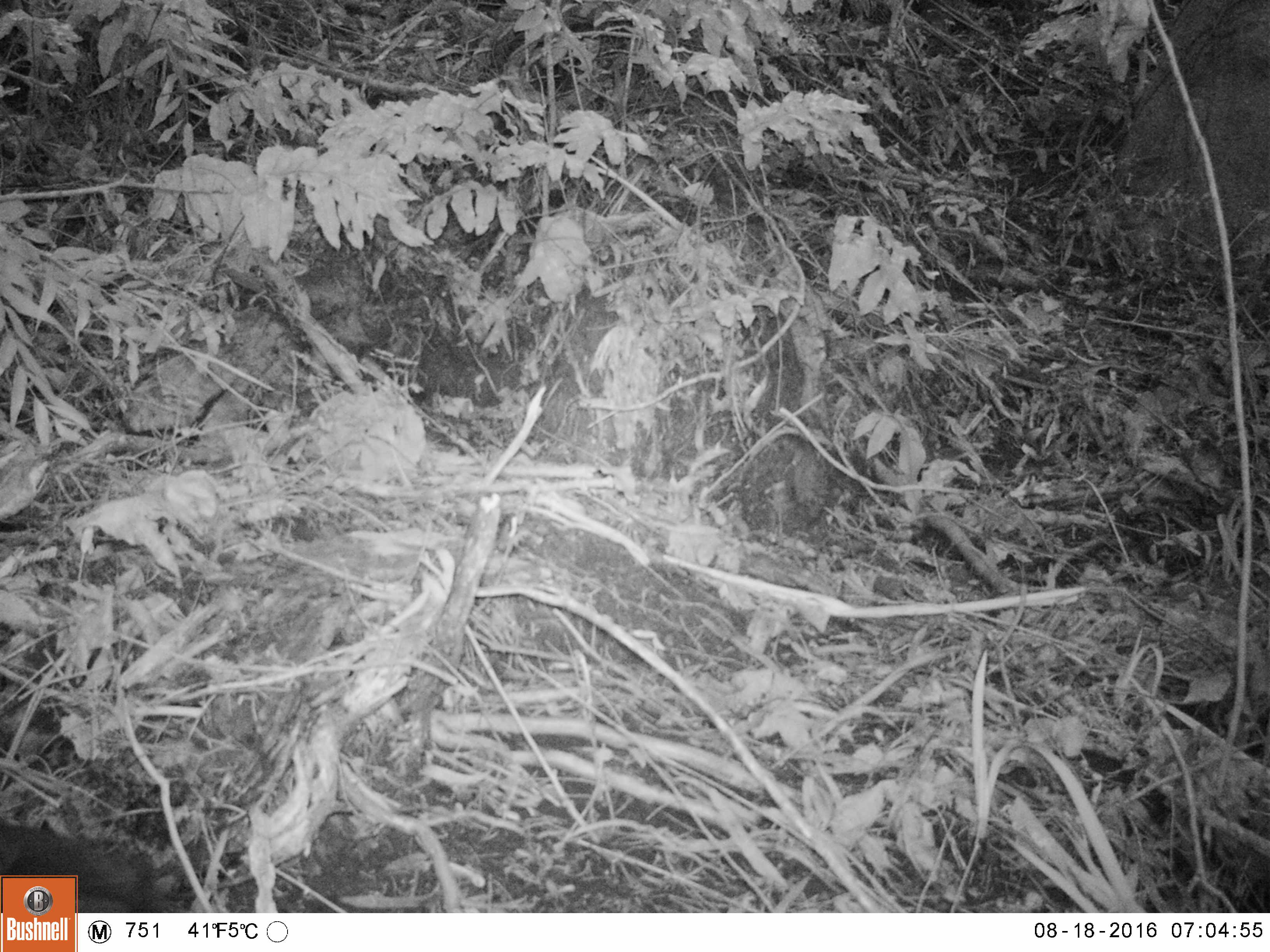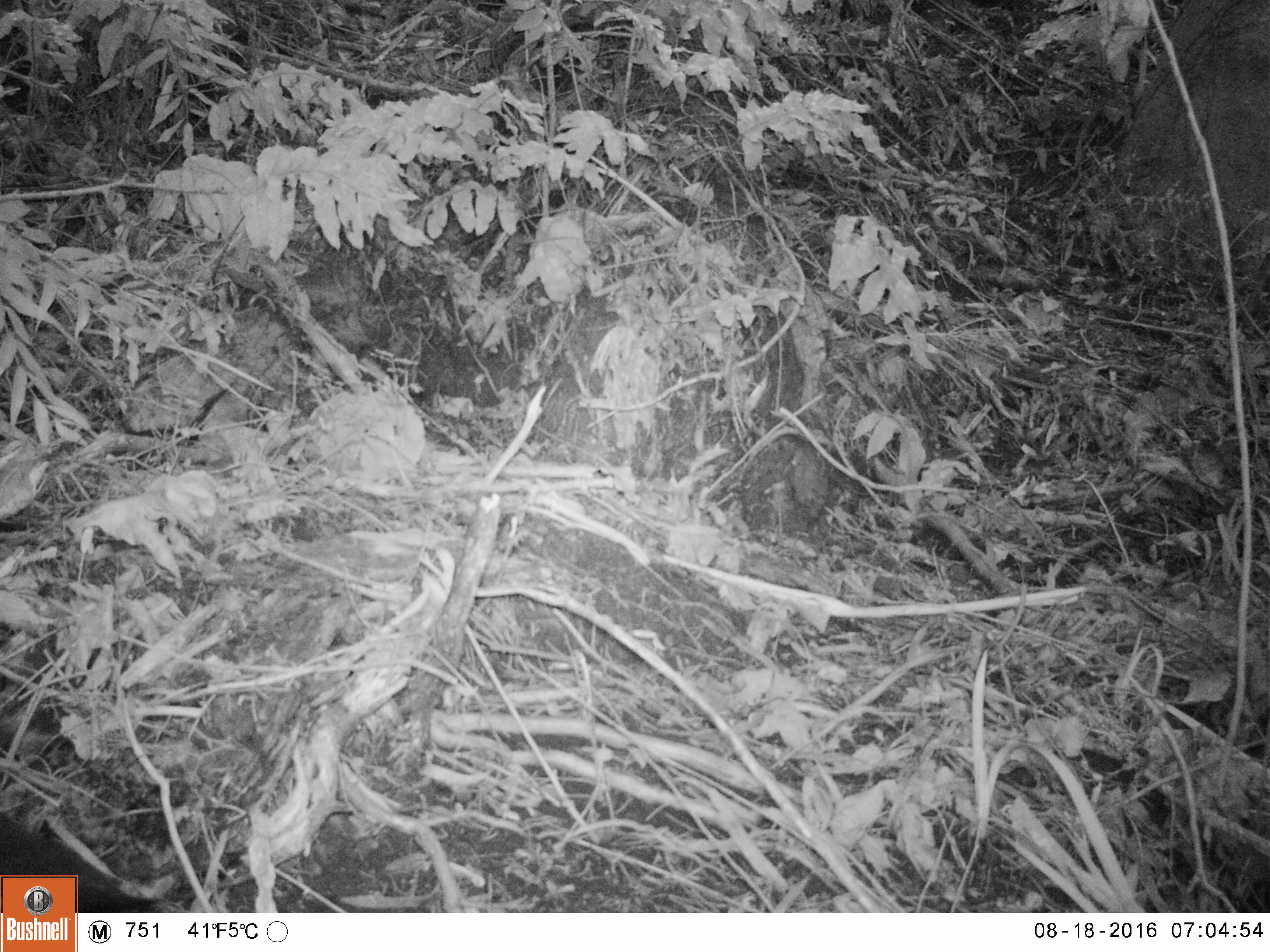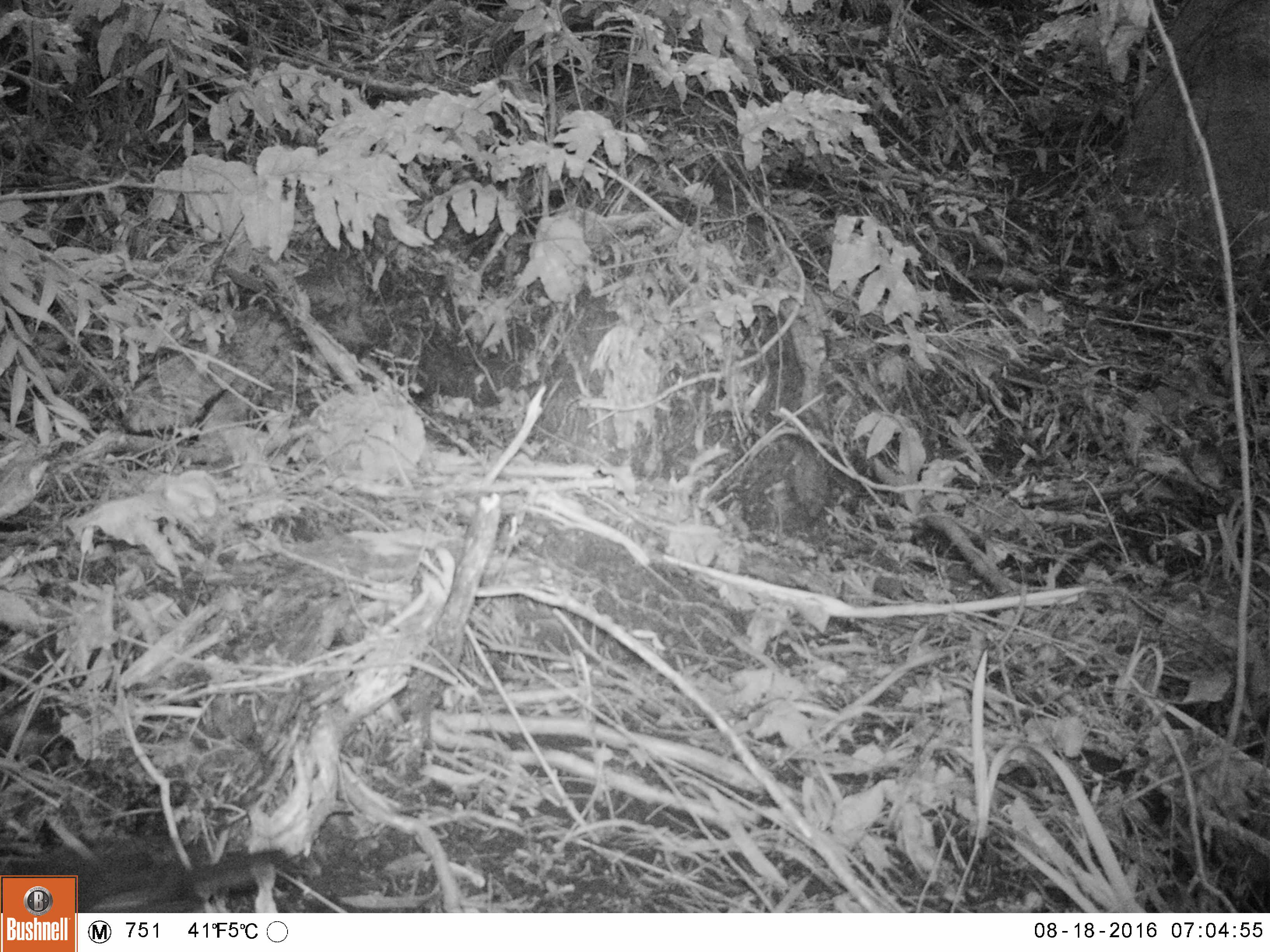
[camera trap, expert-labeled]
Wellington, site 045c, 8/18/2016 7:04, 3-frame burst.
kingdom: Animalia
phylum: Chordata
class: Aves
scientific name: Aves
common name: bird